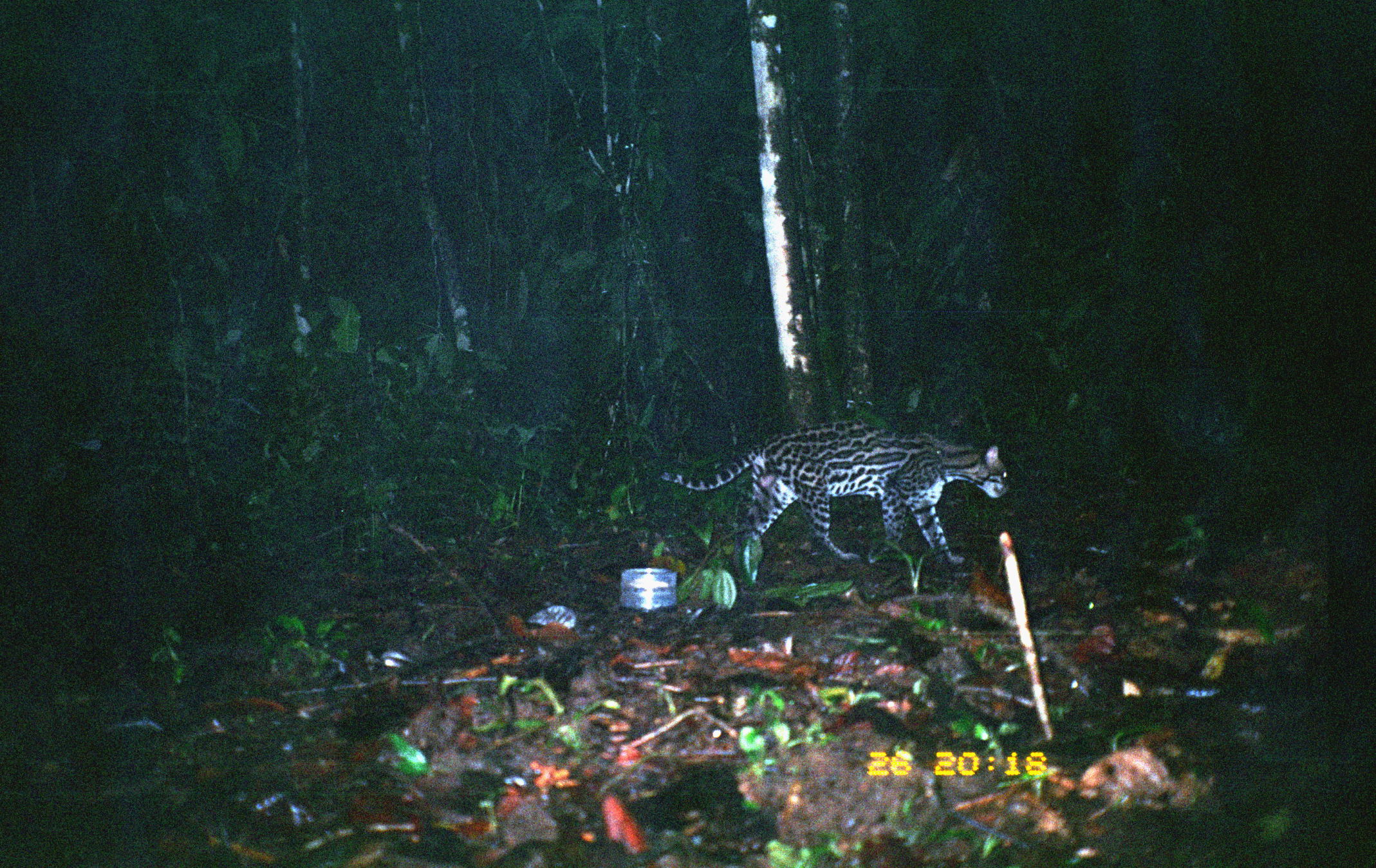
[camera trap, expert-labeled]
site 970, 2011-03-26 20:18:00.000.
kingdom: Animalia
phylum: Chordata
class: Mammalia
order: Carnivora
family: Felidae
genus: Leopardus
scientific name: Leopardus pardalis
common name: ocelot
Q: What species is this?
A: Leopardus pardalis (ocelot).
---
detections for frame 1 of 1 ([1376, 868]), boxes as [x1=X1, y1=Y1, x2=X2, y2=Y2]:
leopardus pardalis: [x1=654, y1=420, x2=1015, y2=570]